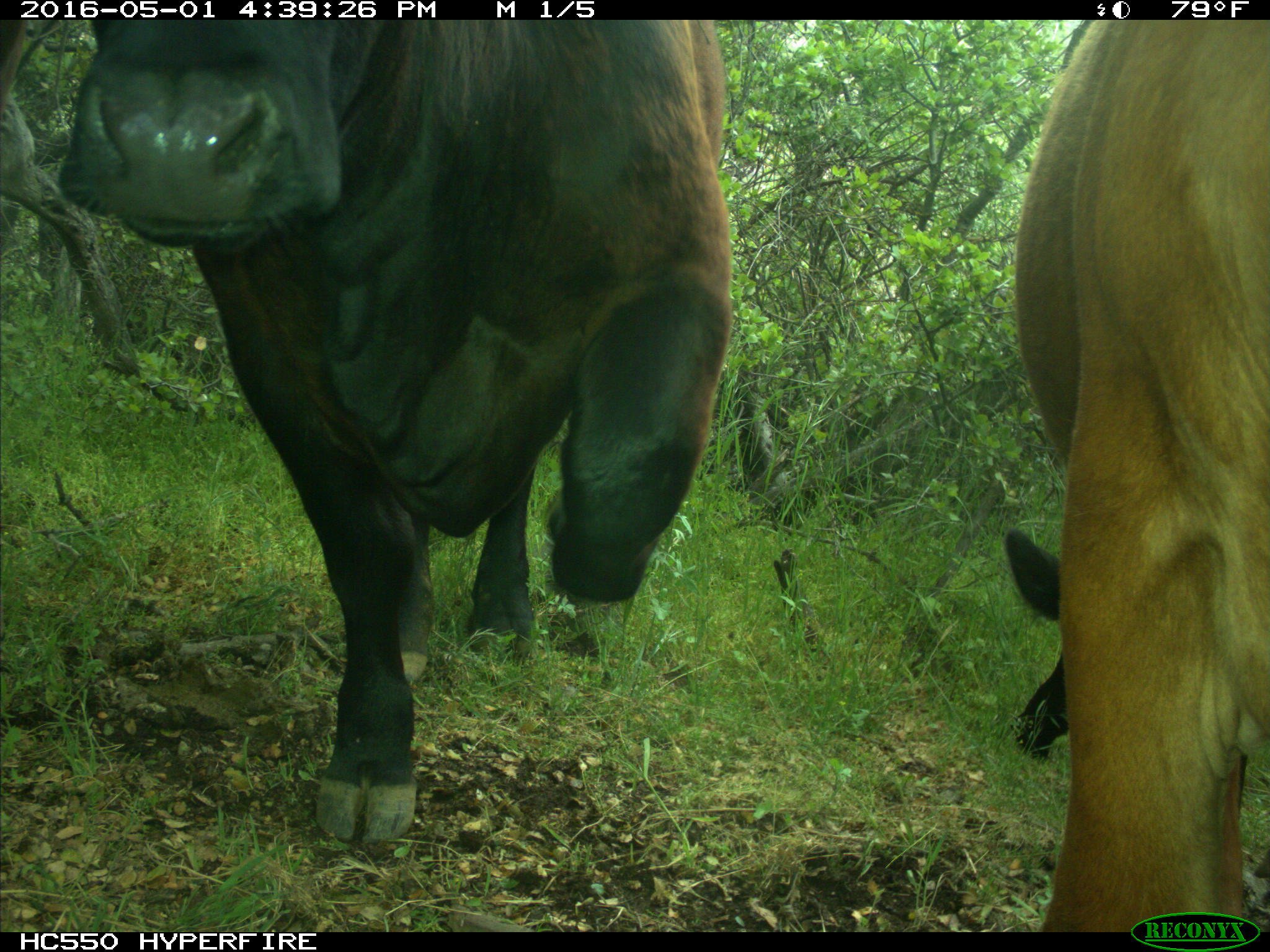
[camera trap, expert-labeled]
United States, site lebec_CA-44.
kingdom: Animalia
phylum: Chordata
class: Mammalia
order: Artiodactyla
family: Bovidae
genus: Bos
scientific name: Bos taurus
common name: domestic cow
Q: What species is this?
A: Bos taurus (domestic cow).